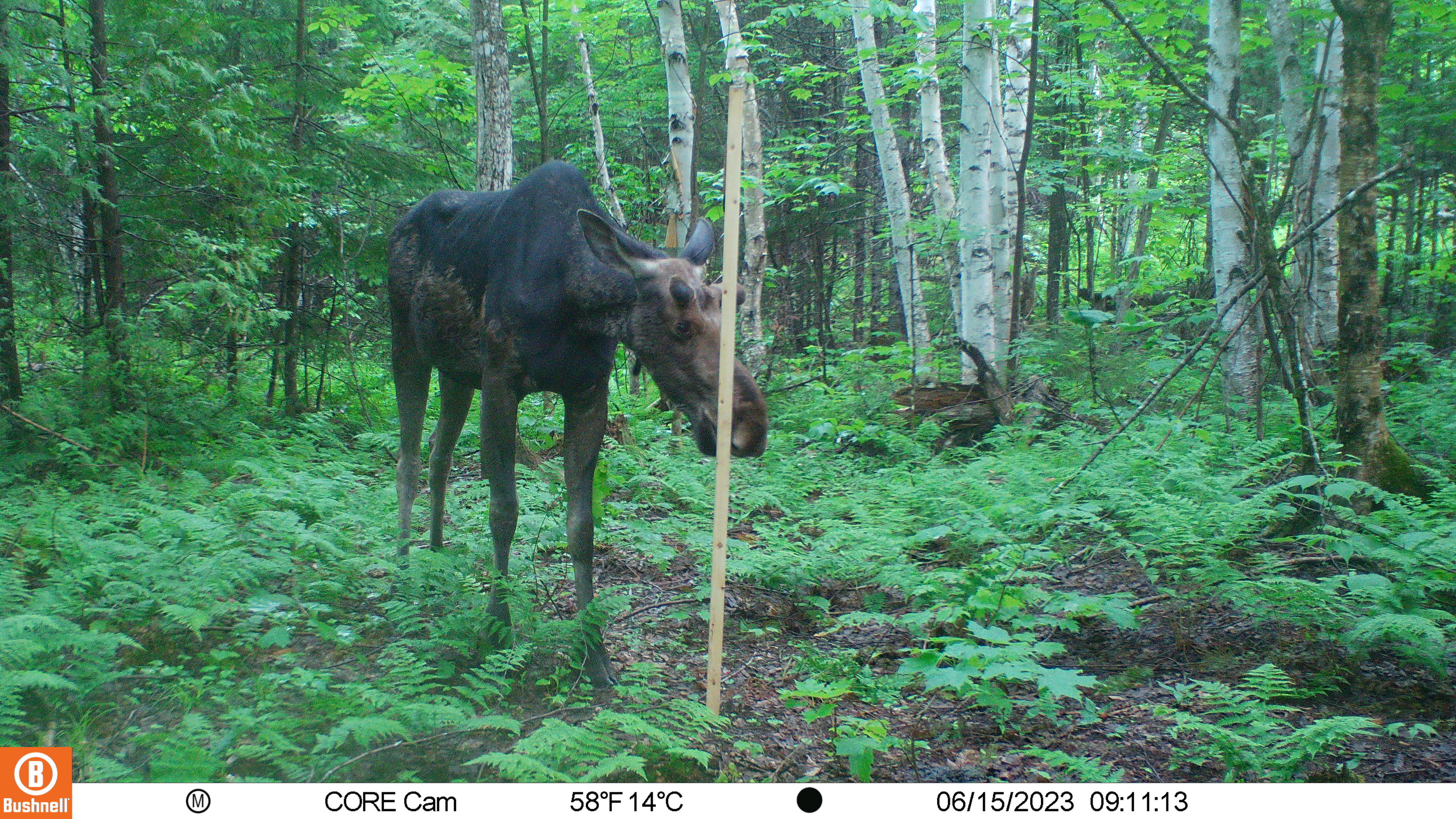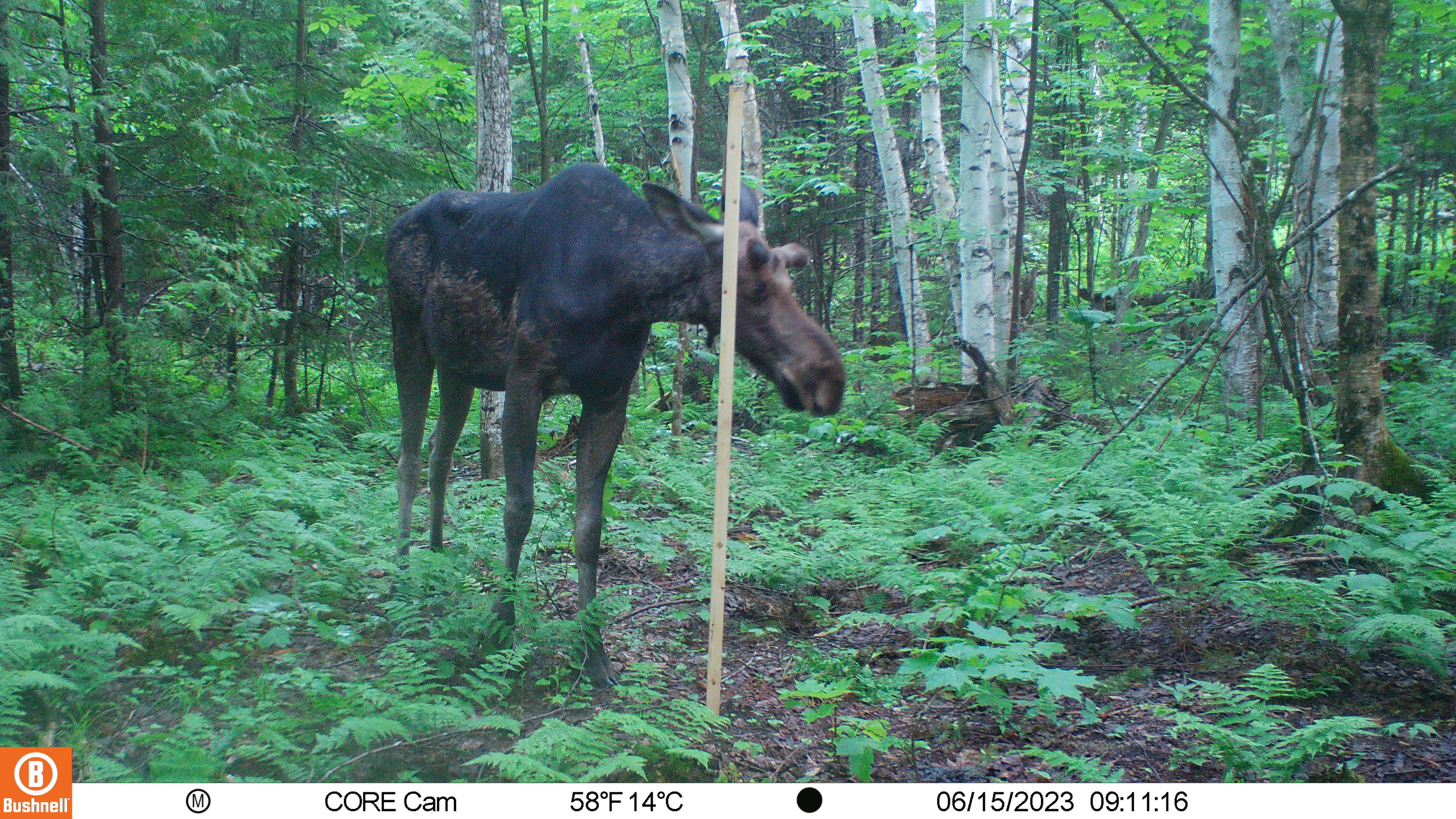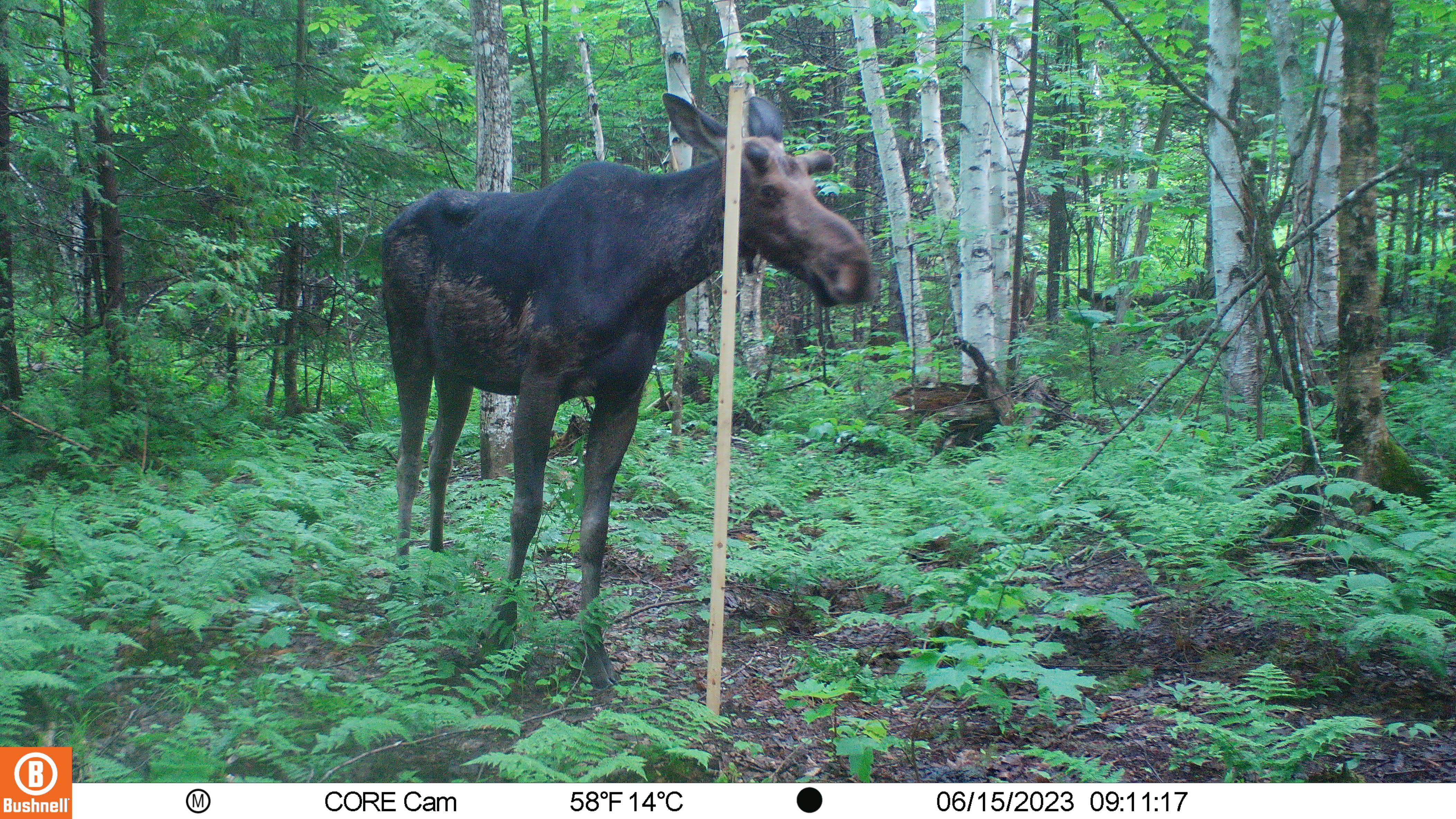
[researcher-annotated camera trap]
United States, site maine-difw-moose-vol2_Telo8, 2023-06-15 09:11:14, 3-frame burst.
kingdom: Animalia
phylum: Chordata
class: Mammalia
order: Artiodactyla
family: Cervidae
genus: Alces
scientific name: Alces alces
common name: moose